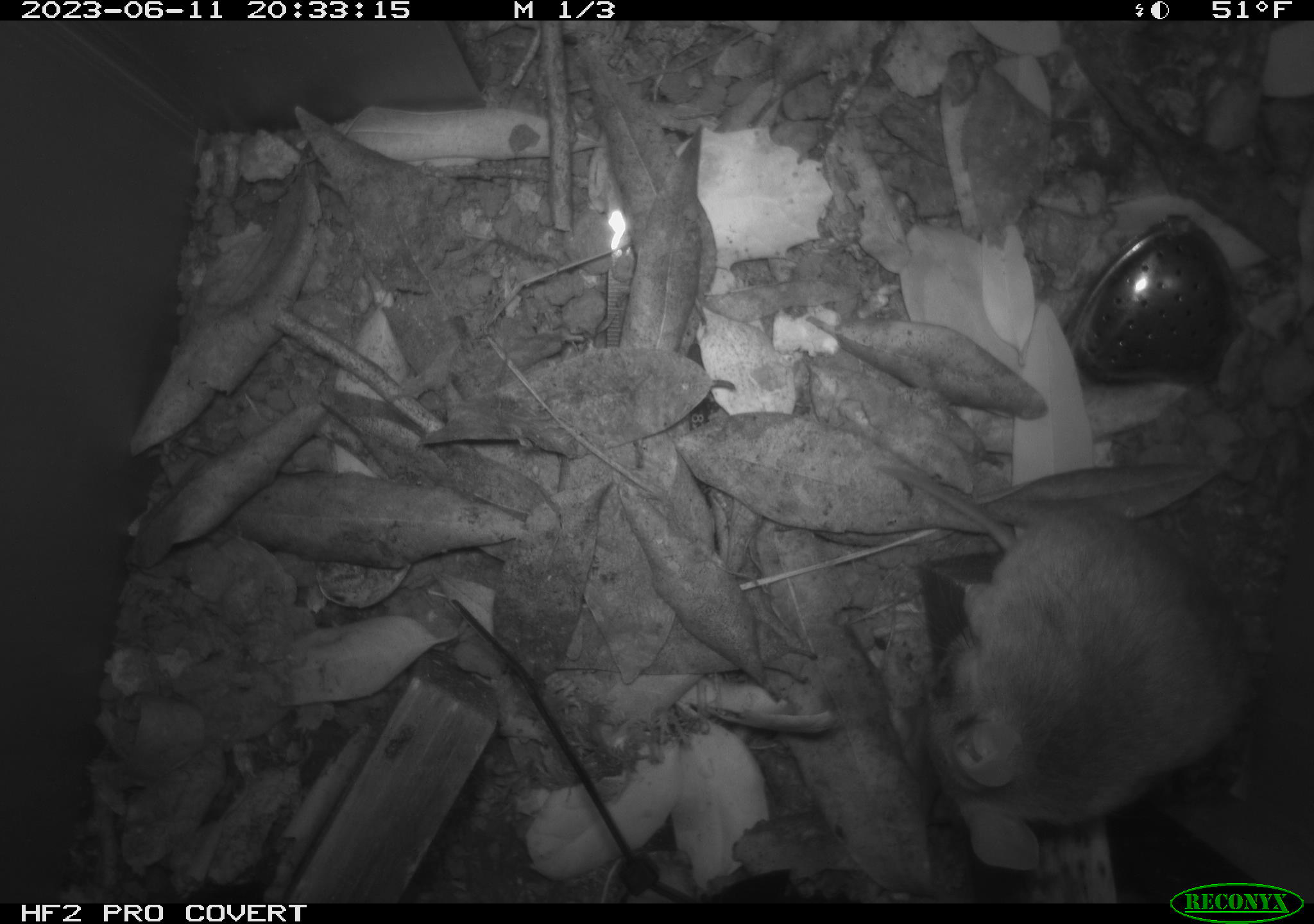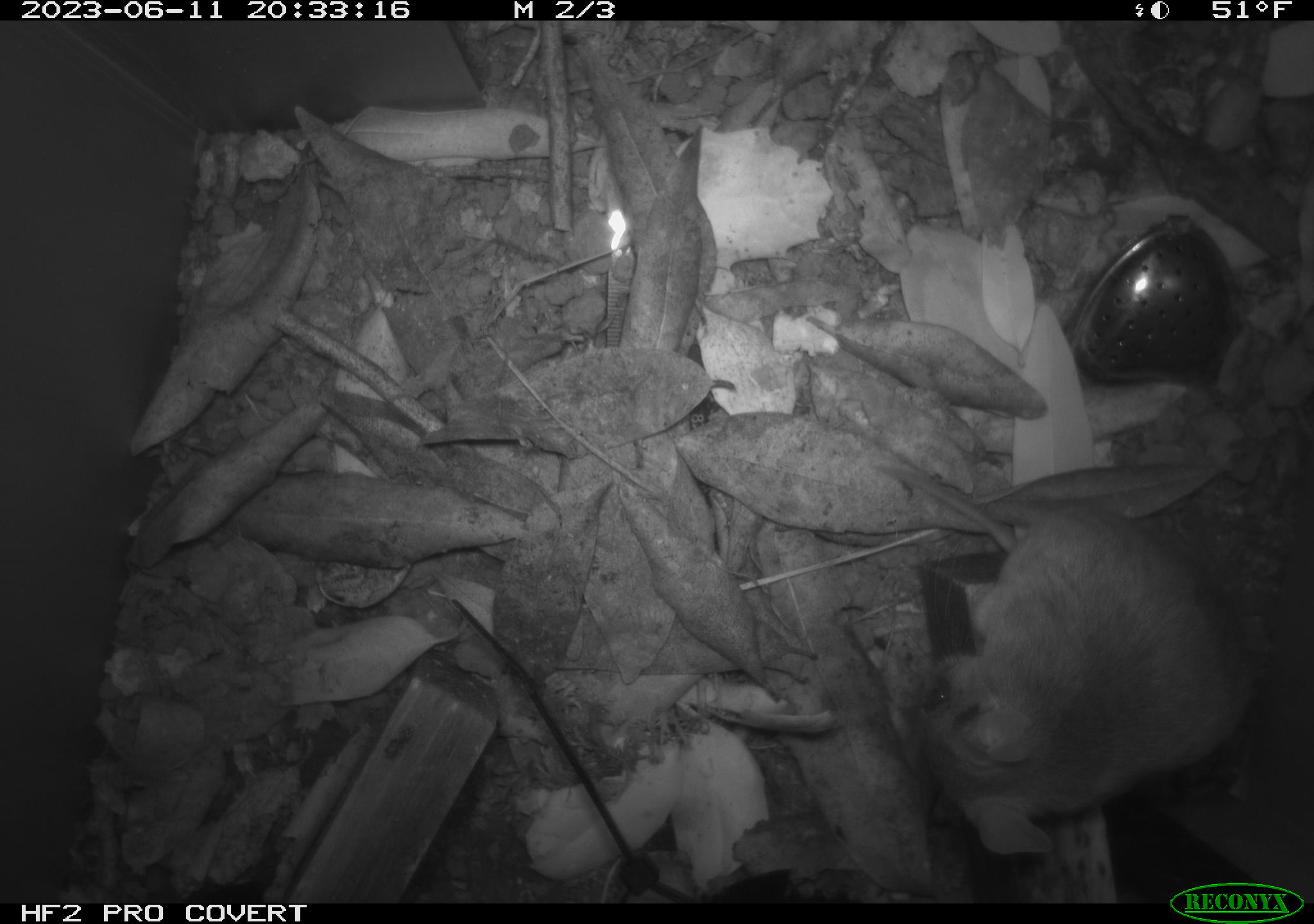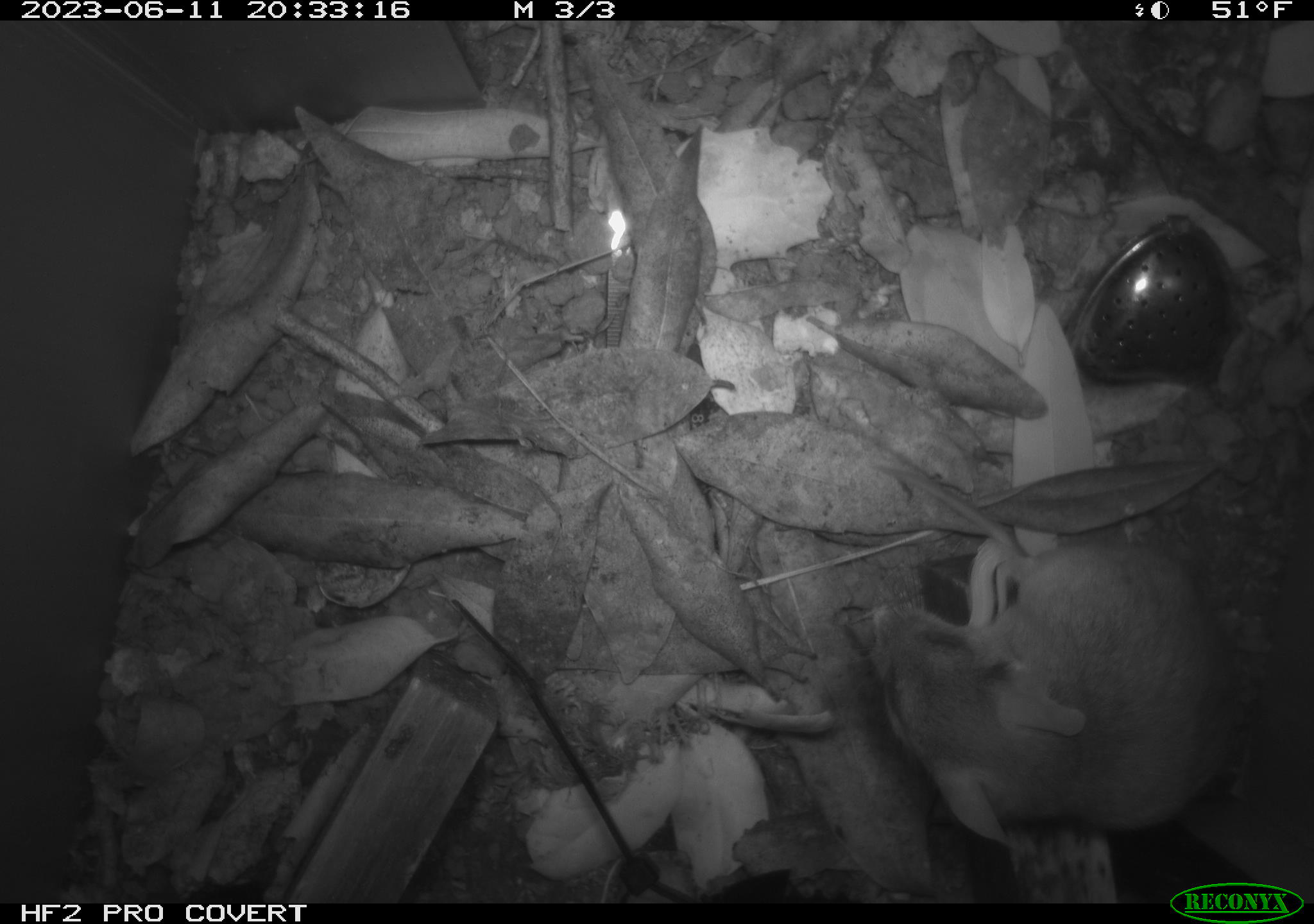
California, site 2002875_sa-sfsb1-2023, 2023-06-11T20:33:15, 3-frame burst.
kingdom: Animalia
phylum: Chordata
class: Mammalia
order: Rodentia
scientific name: Rodentia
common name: mouse species